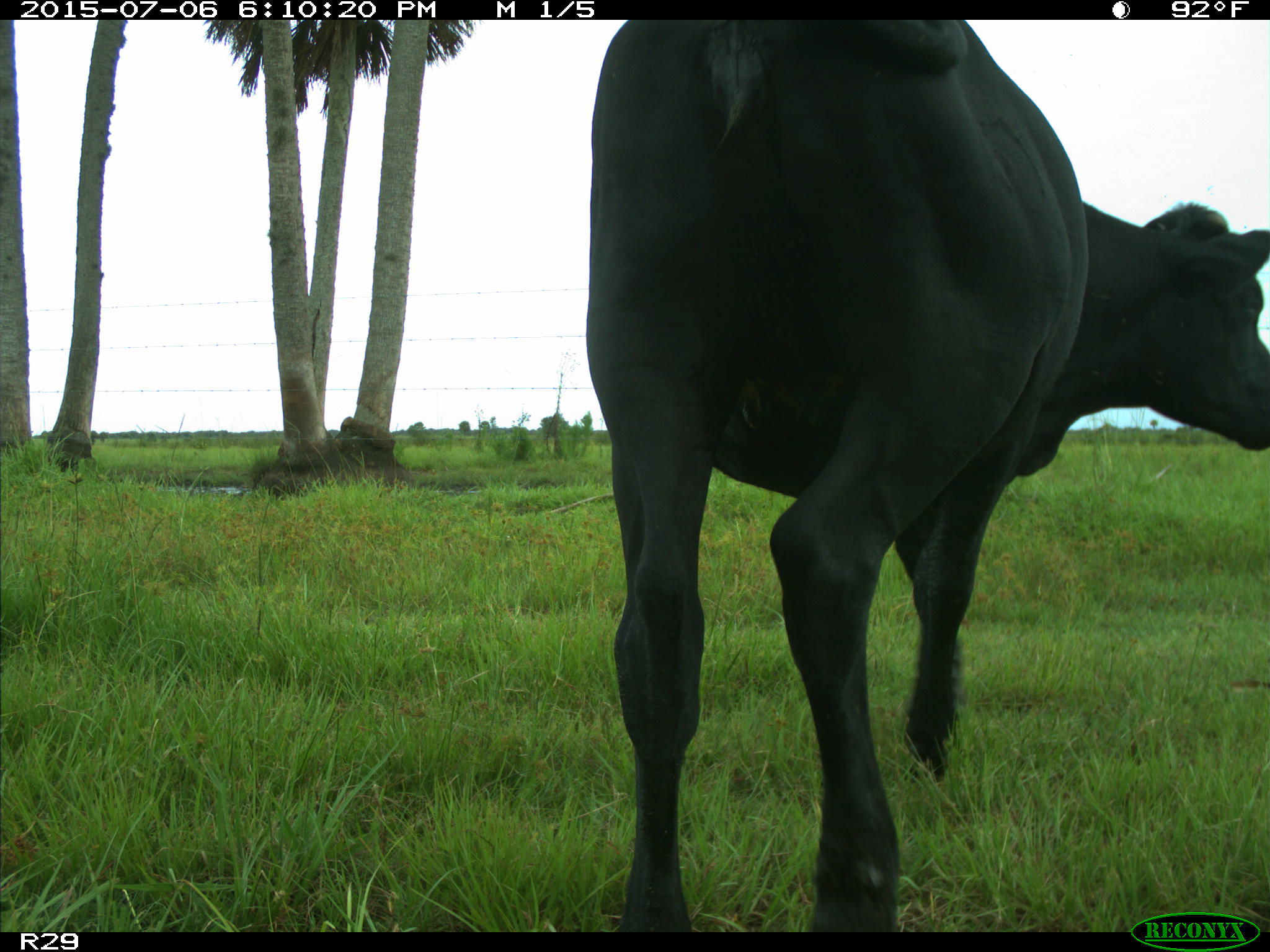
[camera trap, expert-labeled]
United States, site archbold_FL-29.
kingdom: Animalia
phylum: Chordata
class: Mammalia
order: Artiodactyla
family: Bovidae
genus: Bos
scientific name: Bos taurus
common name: domestic cow